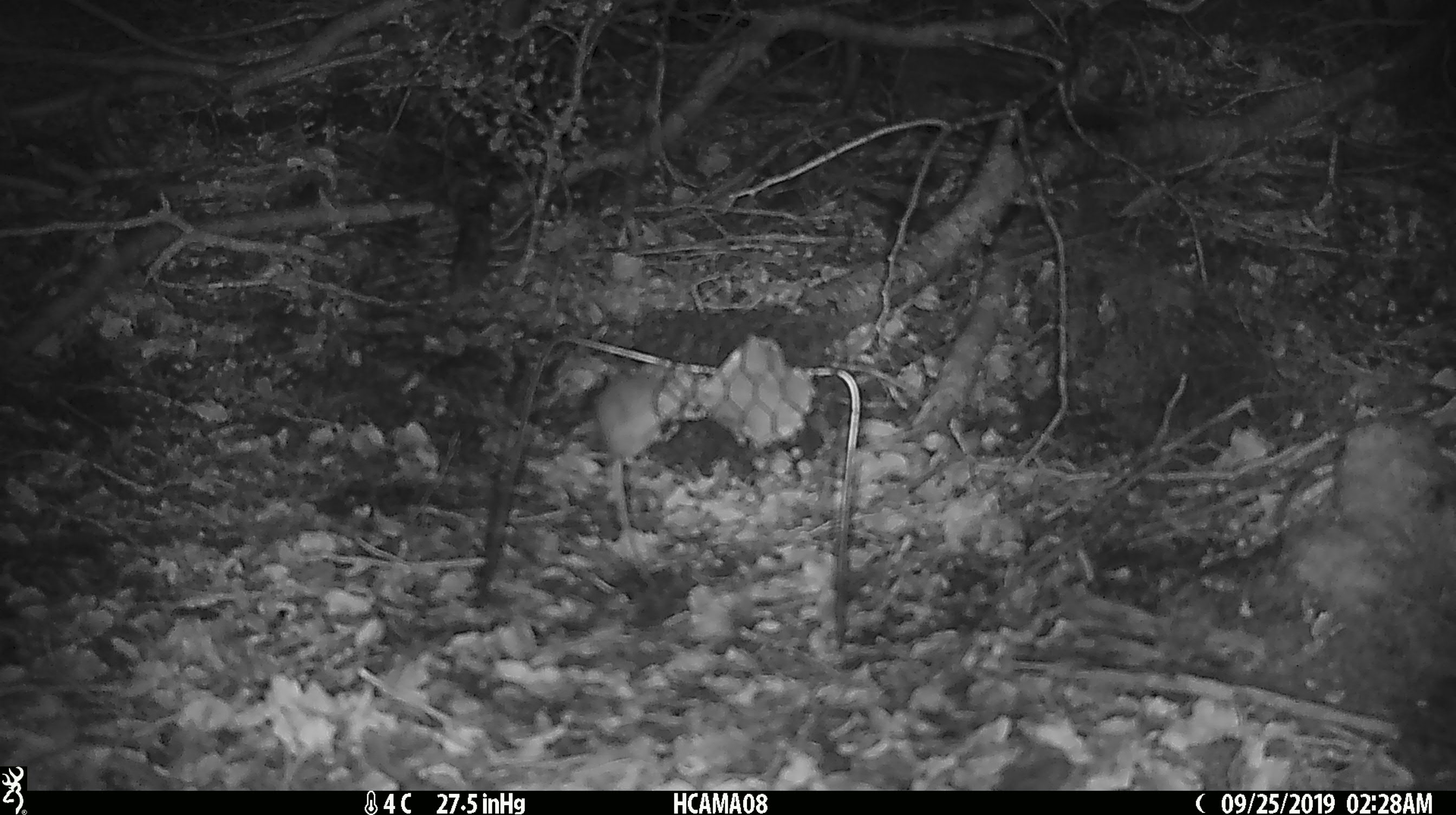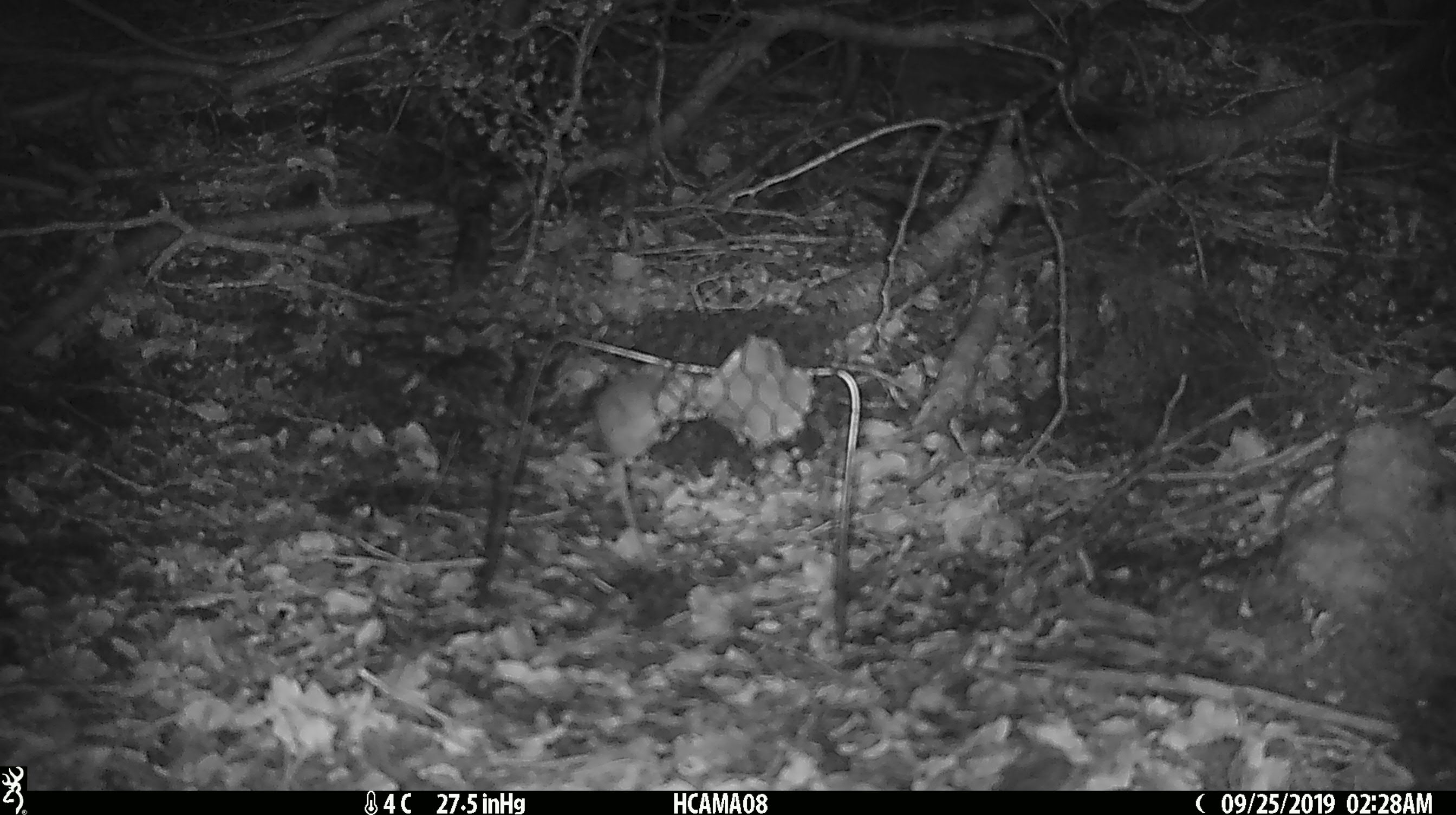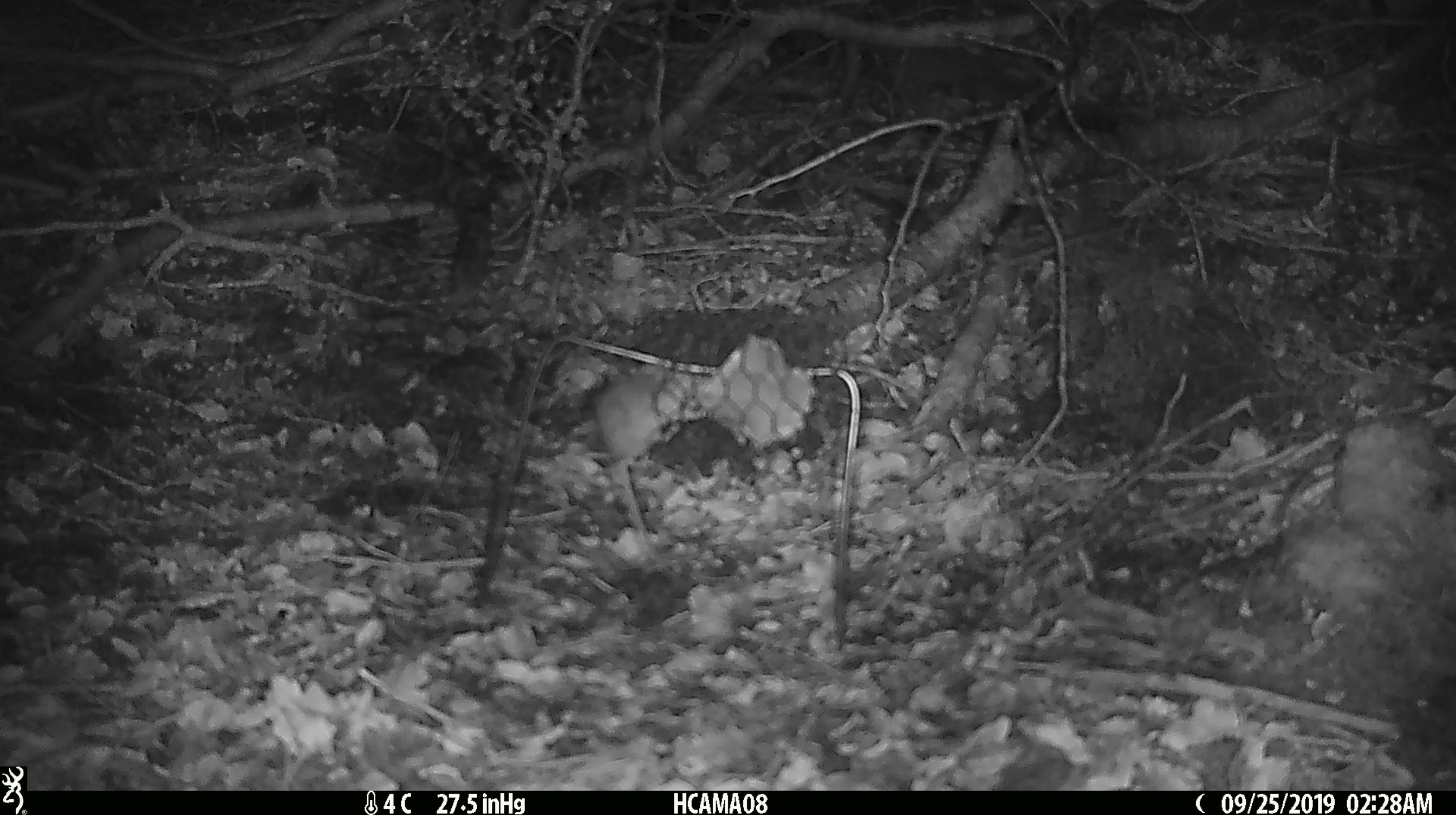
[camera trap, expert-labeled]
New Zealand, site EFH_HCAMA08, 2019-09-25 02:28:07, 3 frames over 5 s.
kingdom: Animalia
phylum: Chordata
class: Mammalia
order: Rodentia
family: Muridae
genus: Mus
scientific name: Mus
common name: mouse